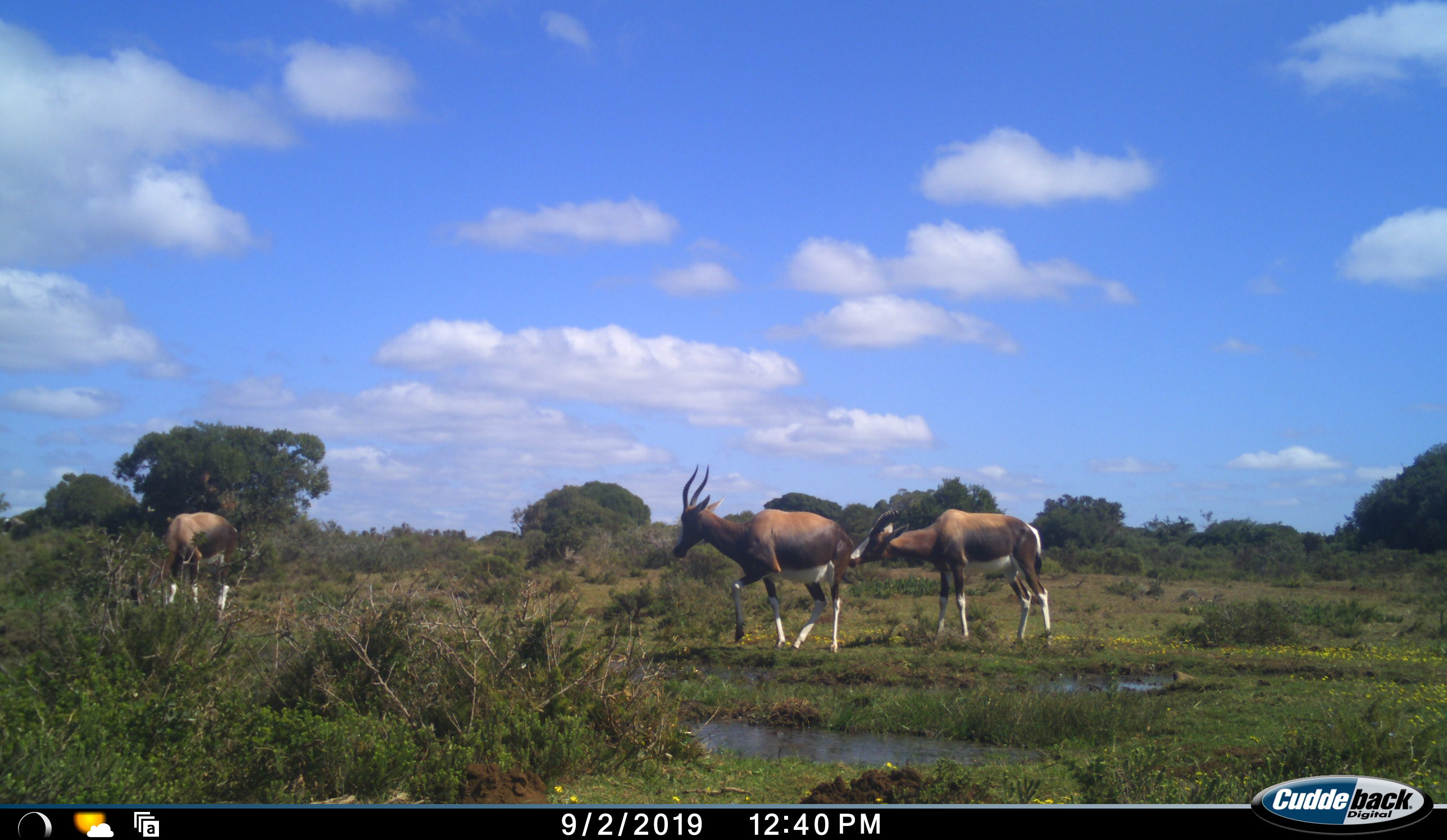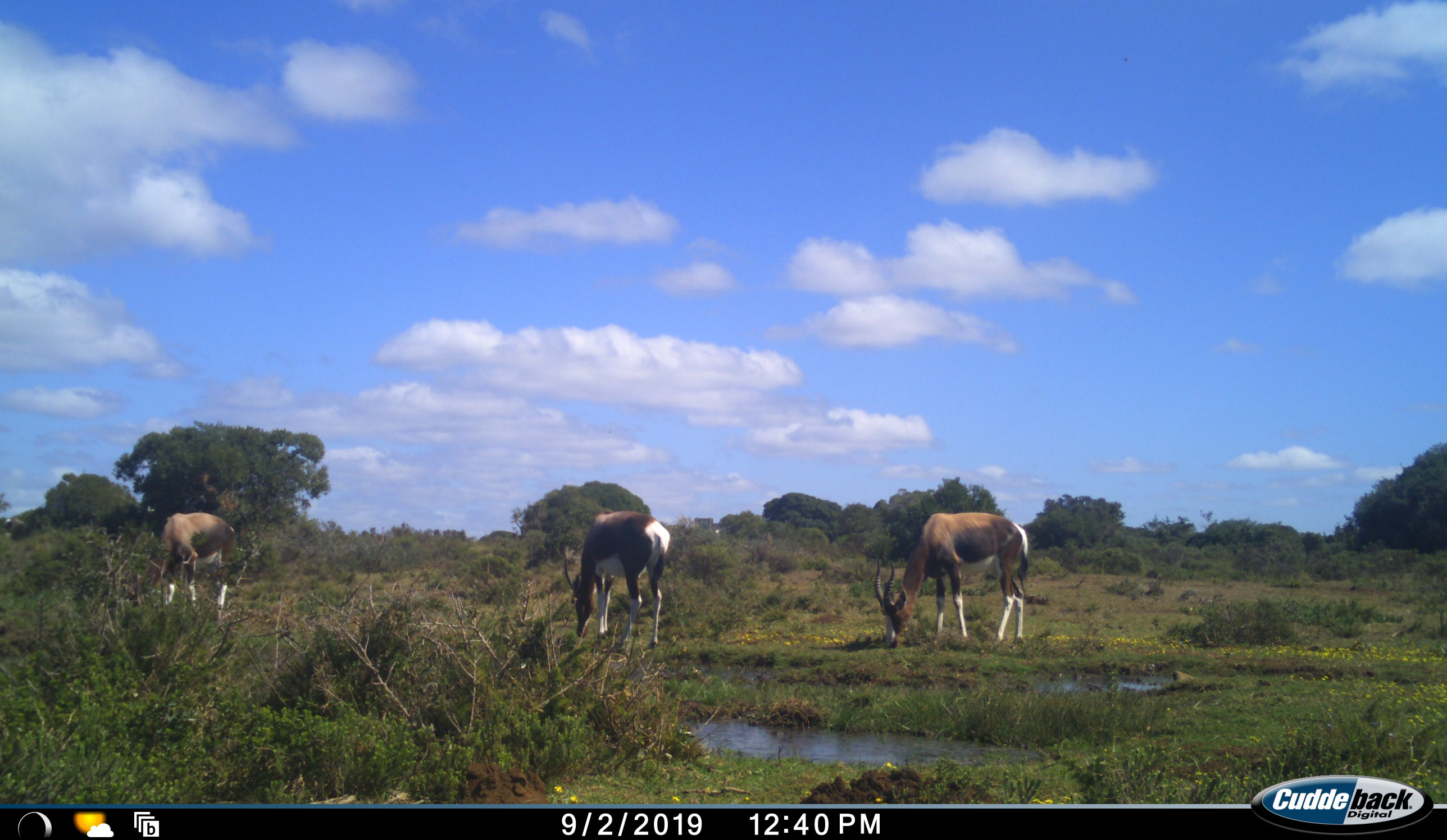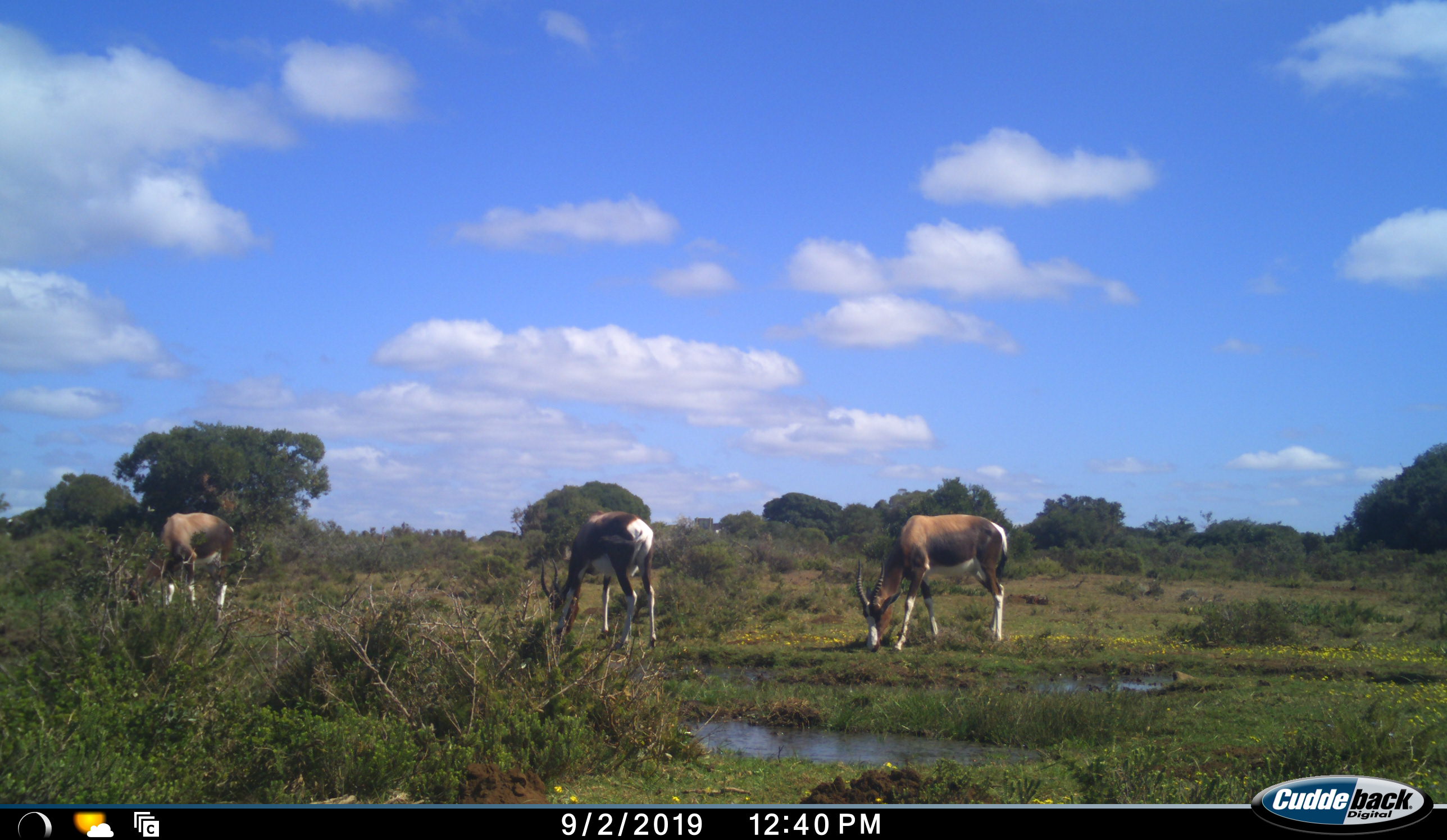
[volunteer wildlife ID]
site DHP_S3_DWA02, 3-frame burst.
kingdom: Animalia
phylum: Chordata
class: Mammalia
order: Artiodactyla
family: Bovidae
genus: Damaliscus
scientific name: Damaliscus pygargus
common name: bontebok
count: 3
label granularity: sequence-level